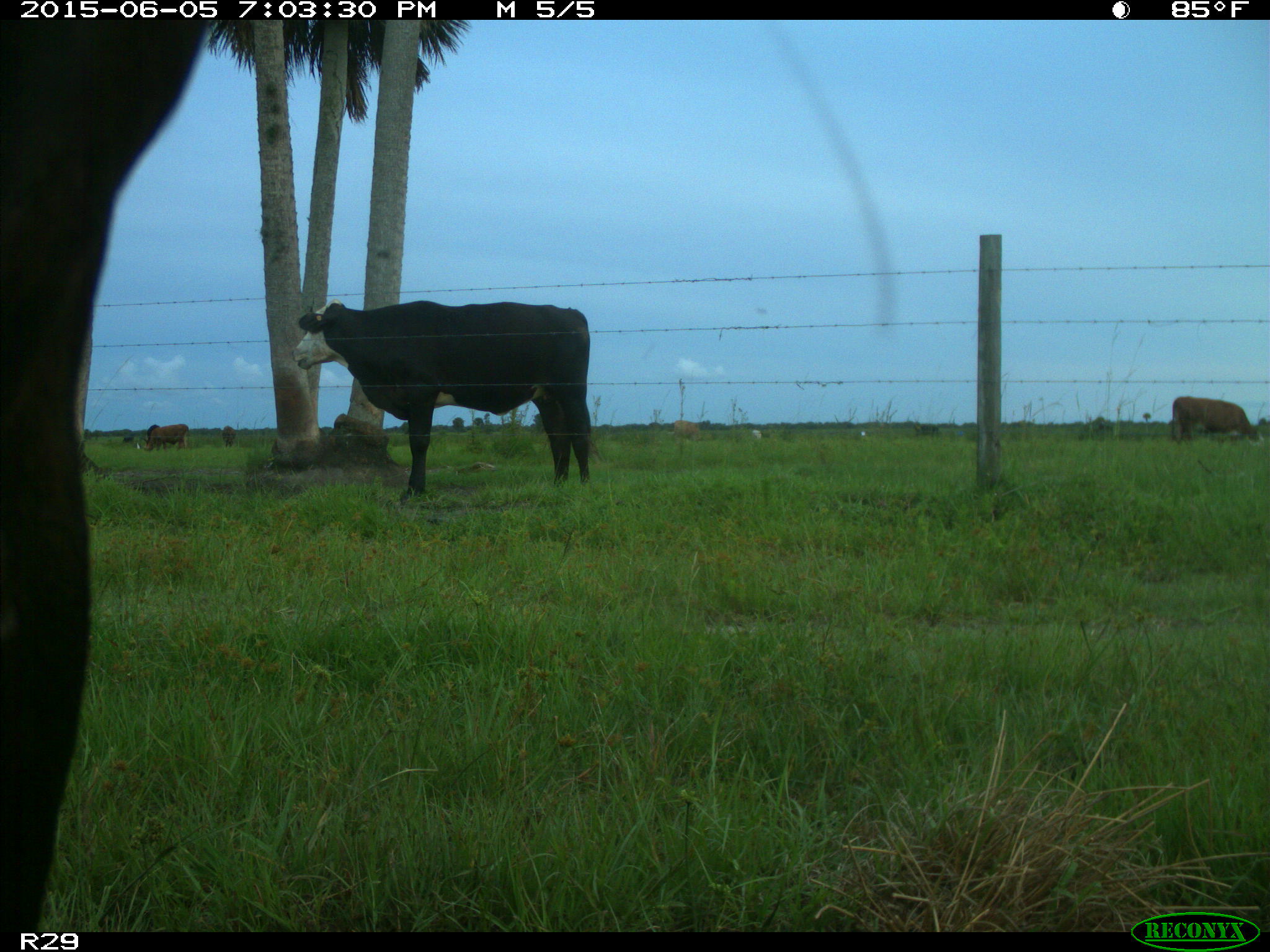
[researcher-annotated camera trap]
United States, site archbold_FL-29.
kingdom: Animalia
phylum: Chordata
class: Mammalia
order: Artiodactyla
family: Bovidae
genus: Bos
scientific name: Bos taurus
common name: domestic cow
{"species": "Bos taurus (domestic cow)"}